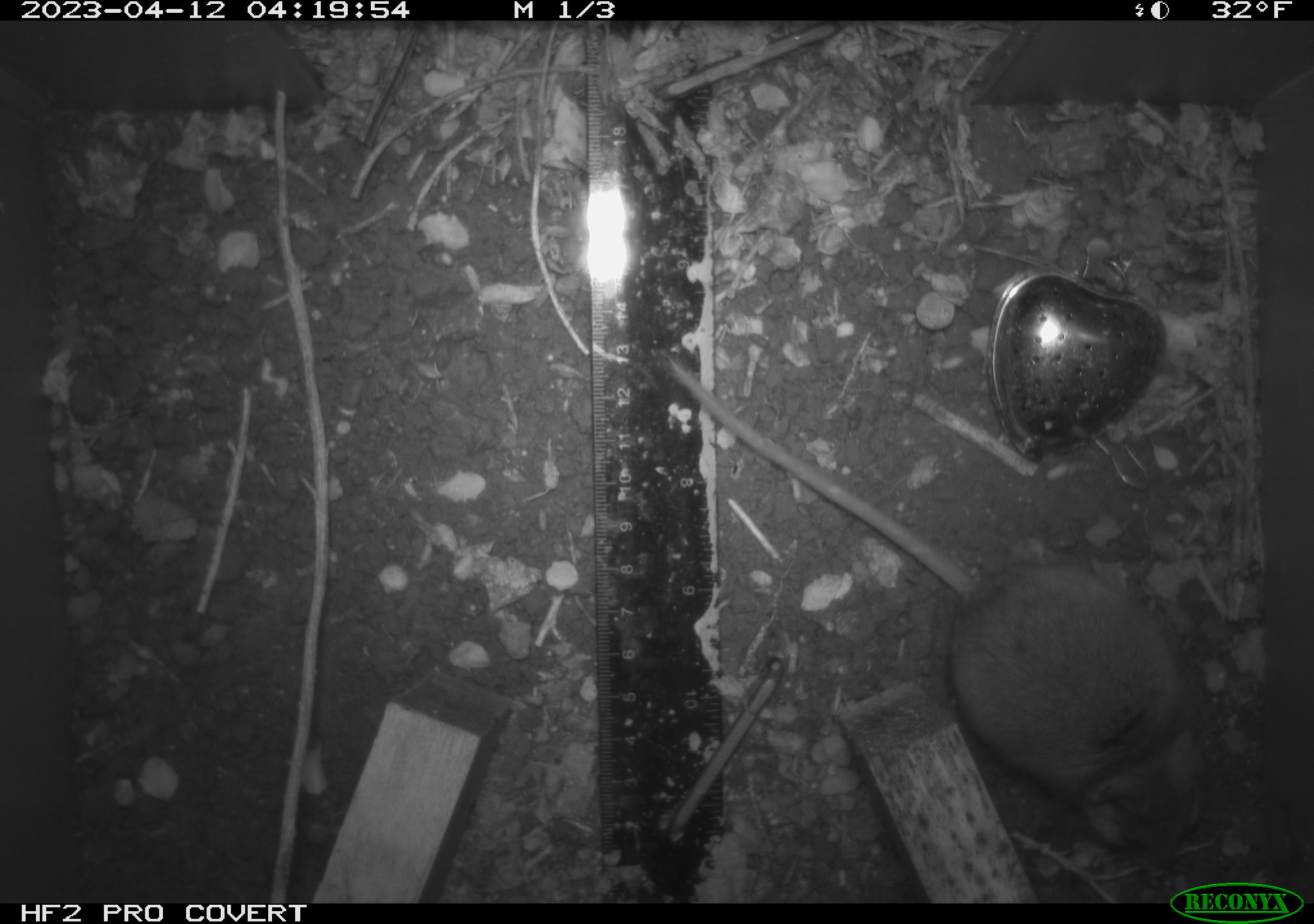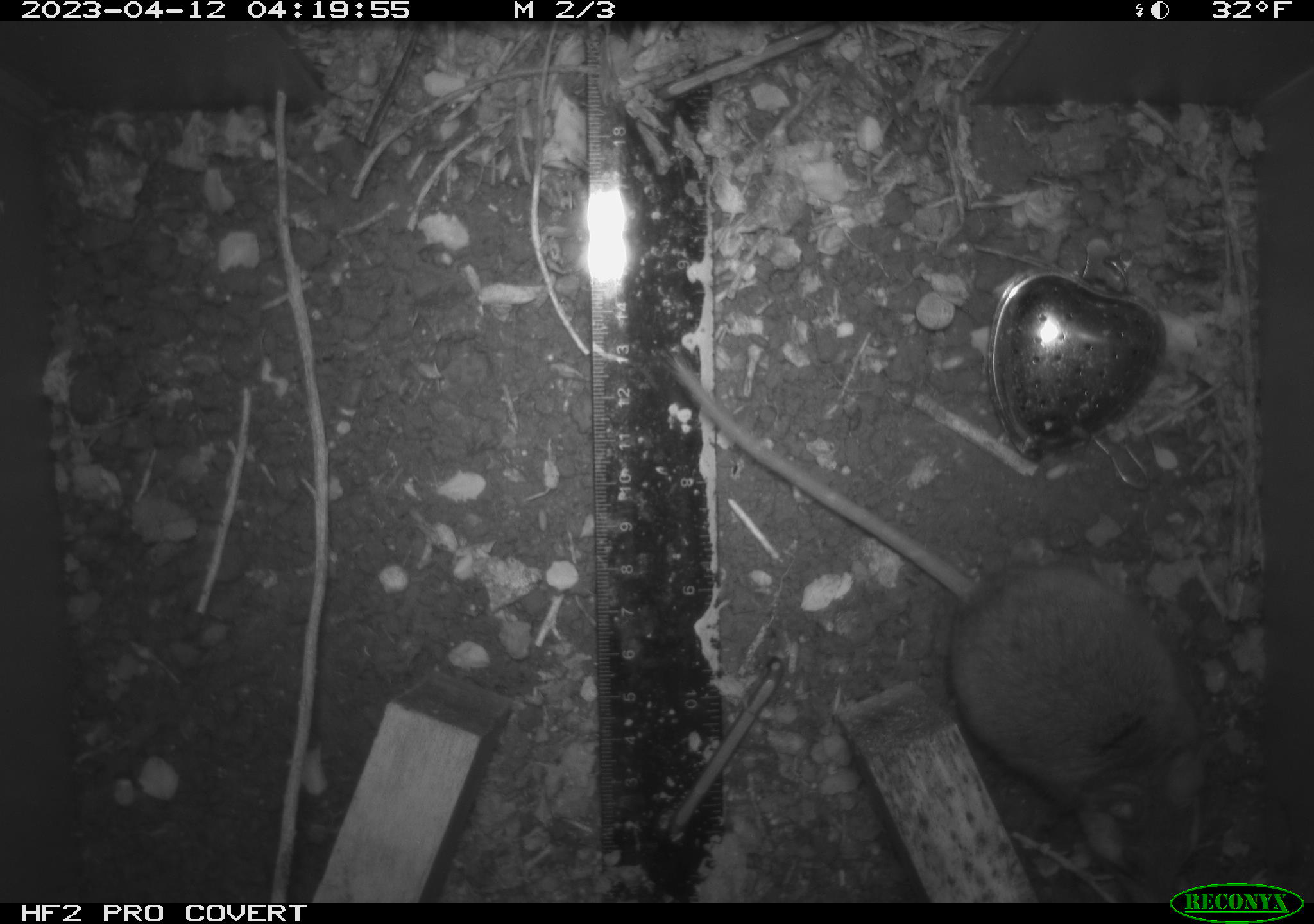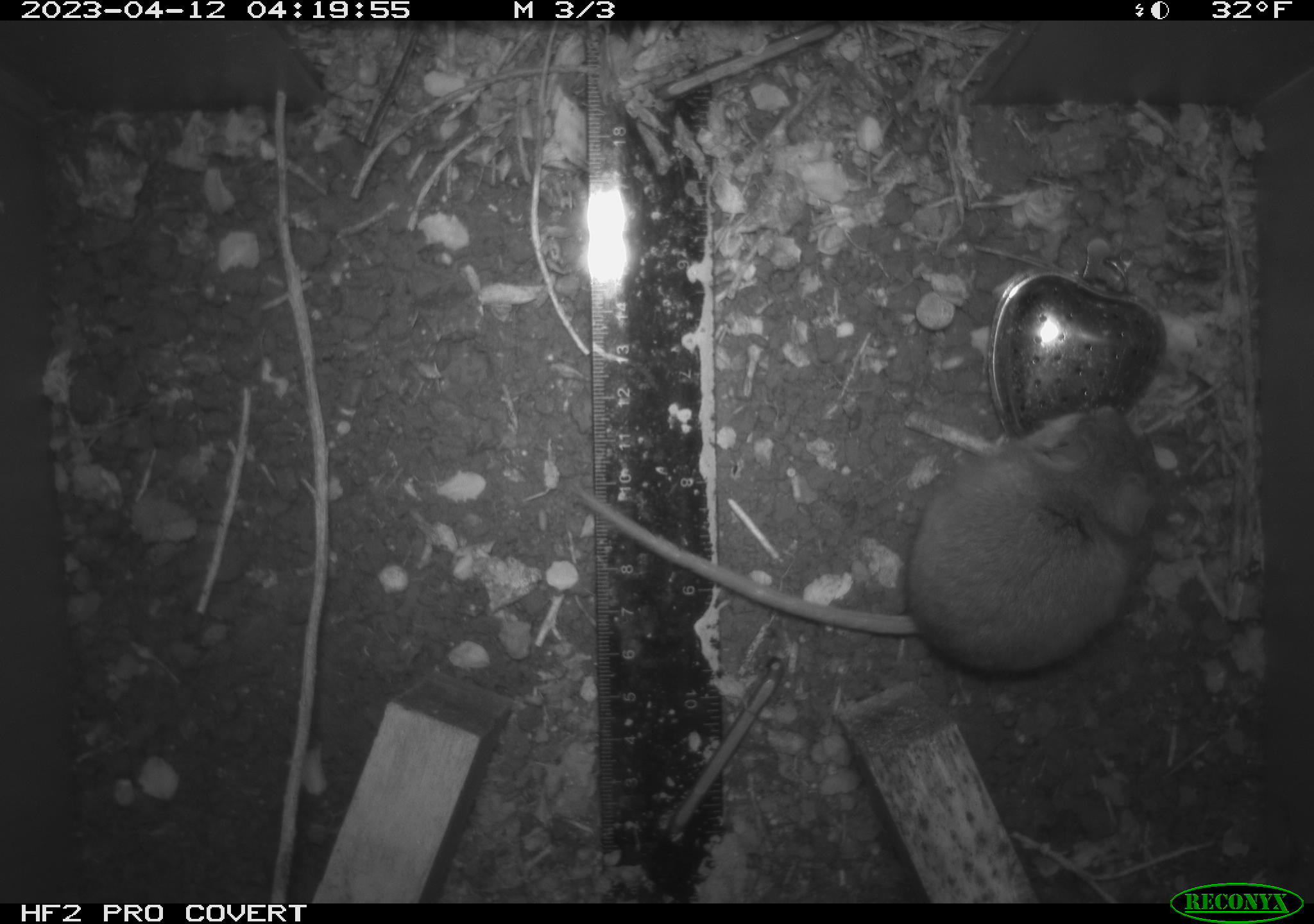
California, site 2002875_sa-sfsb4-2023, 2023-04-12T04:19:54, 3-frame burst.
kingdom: Animalia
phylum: Chordata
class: Mammalia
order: Rodentia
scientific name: Rodentia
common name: mouse species